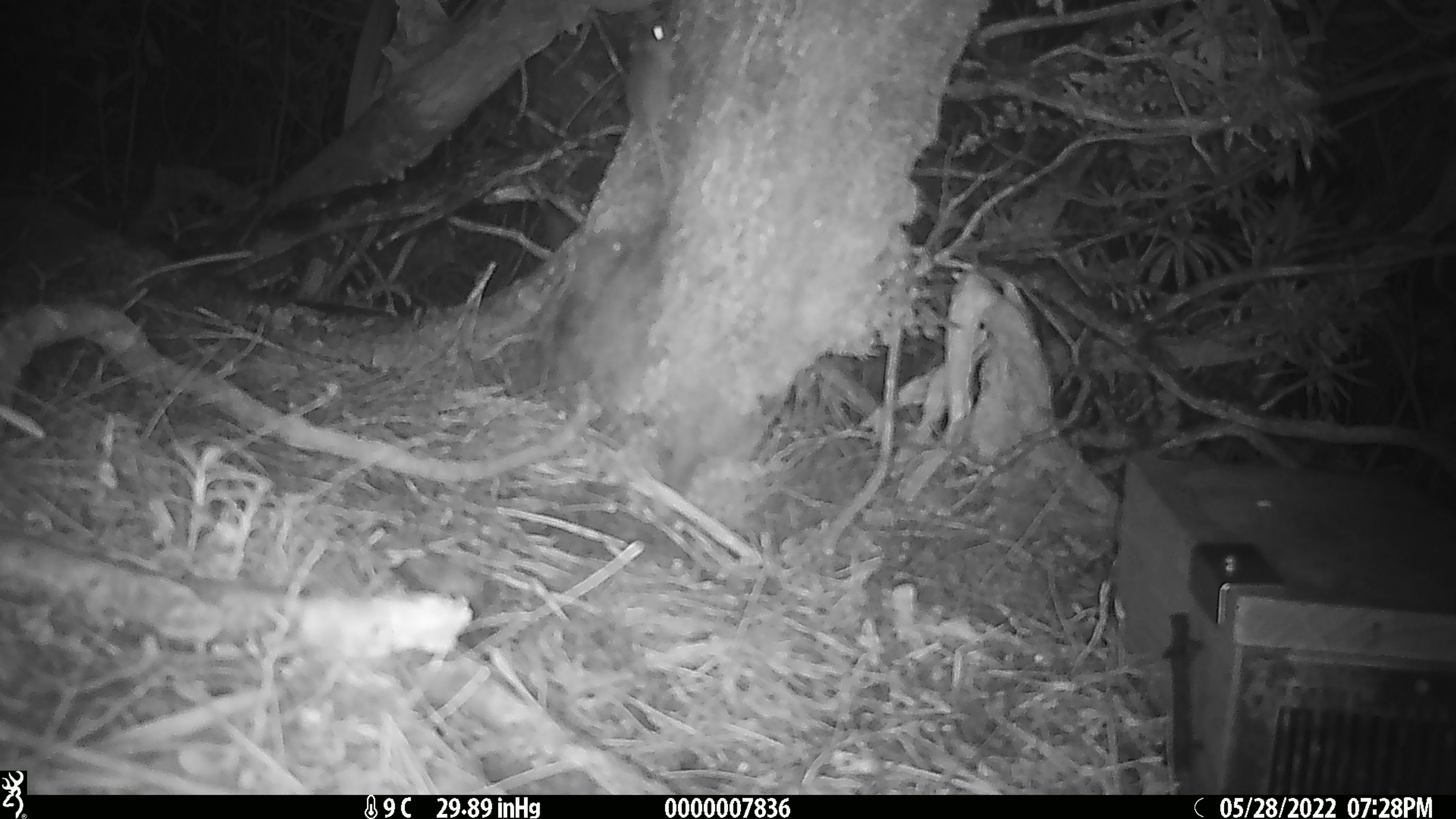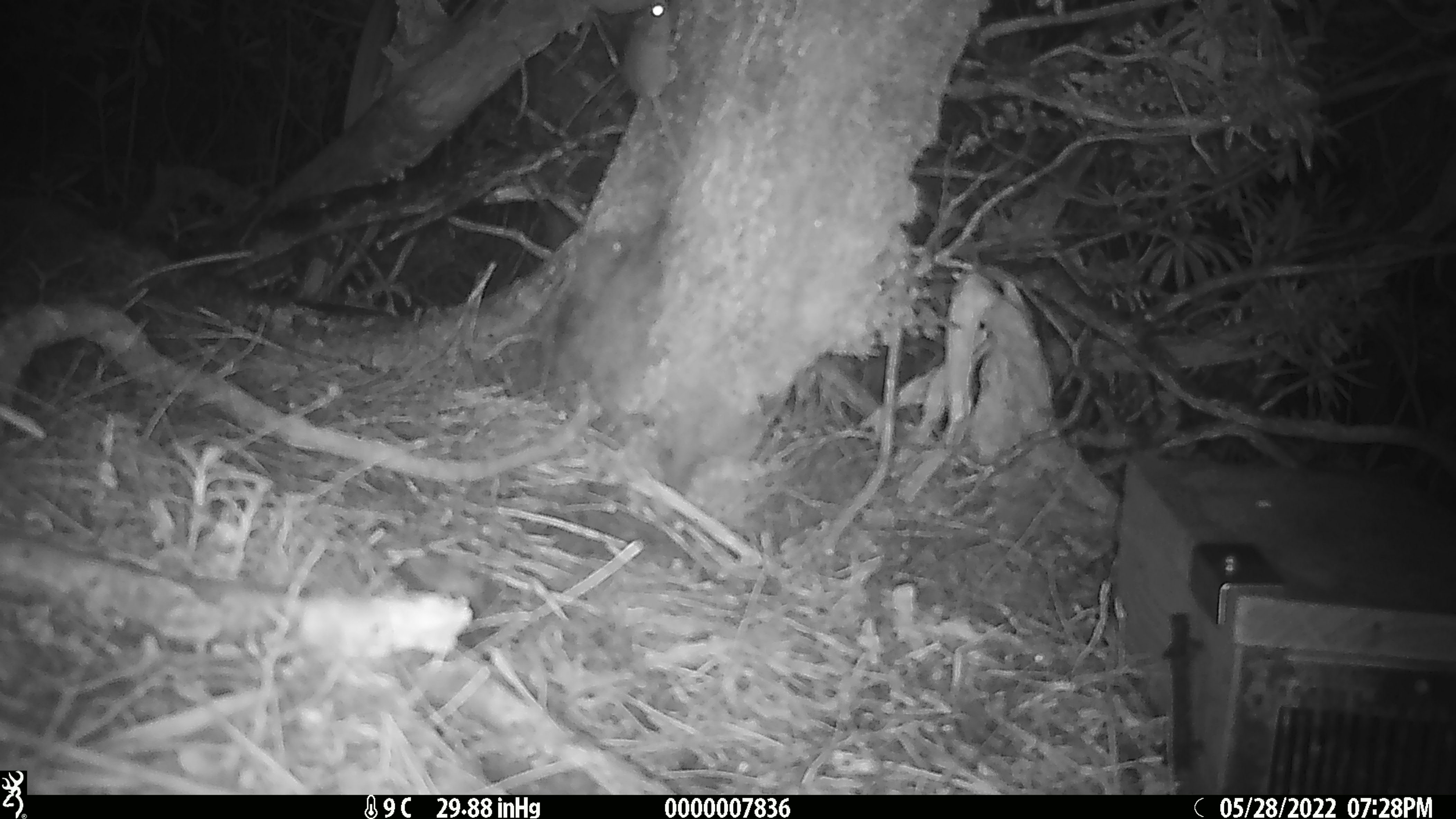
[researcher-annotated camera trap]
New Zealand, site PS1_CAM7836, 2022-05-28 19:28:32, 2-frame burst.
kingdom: Animalia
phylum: Chordata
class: Mammalia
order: Rodentia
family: Muridae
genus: Mus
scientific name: Mus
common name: mouse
Mouse (Mus).